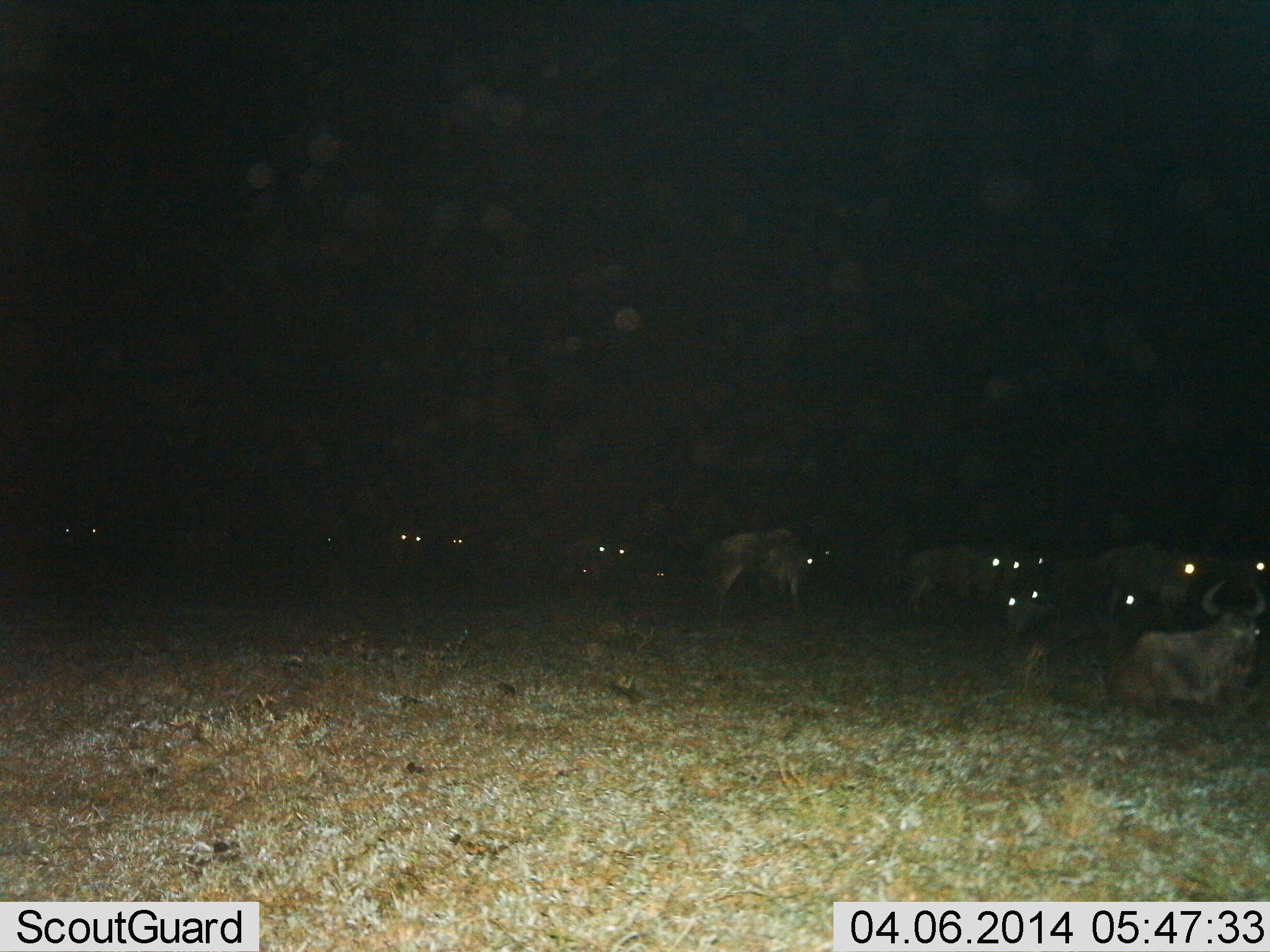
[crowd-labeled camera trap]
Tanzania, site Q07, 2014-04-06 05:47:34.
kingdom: Animalia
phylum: Chordata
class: Mammalia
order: Artiodactyla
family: Bovidae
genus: Connochaetes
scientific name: Connochaetes taurinus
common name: blue wildebeest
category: wildebeest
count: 11-50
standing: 80%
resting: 100%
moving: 10%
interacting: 10%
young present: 0%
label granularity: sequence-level